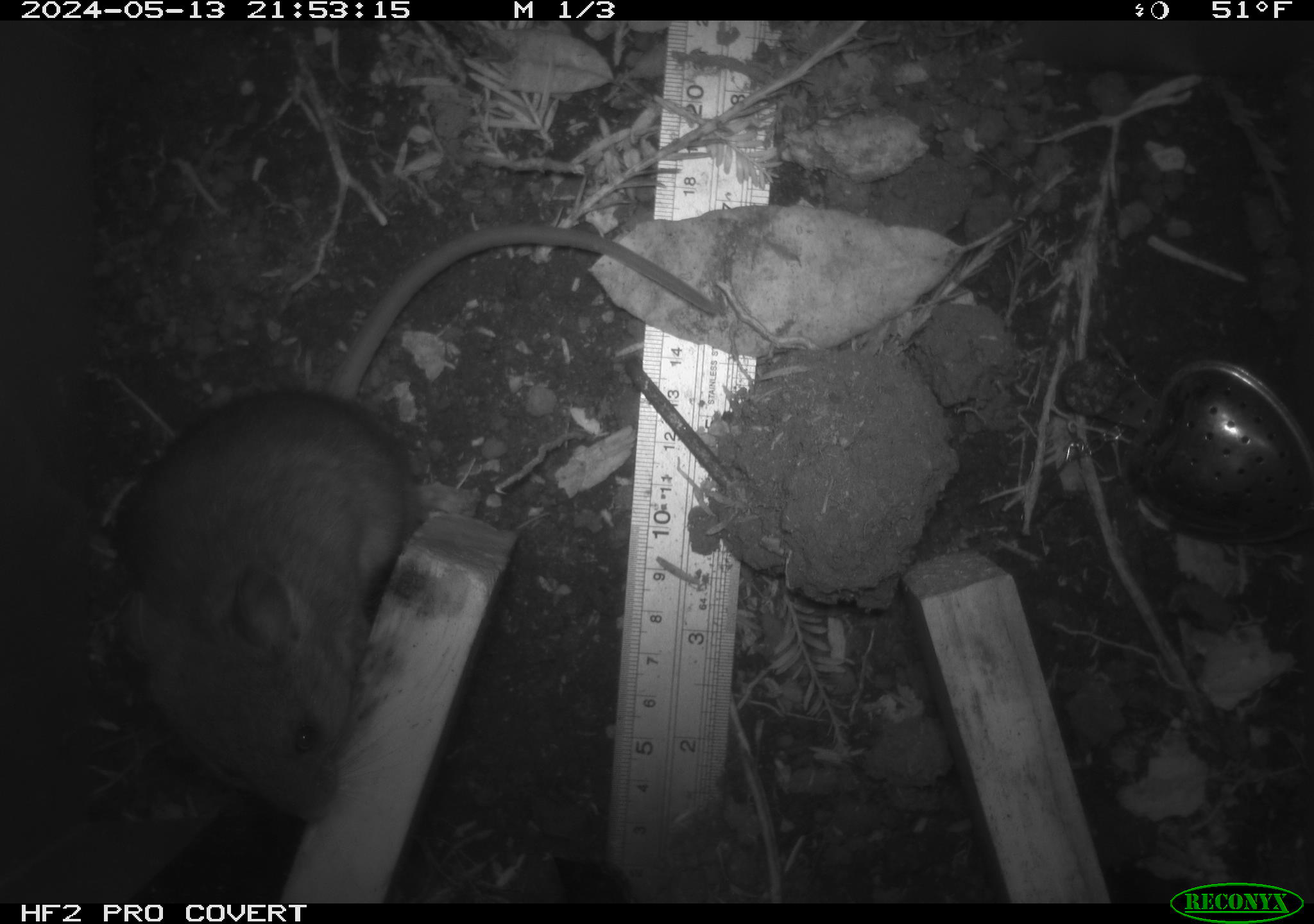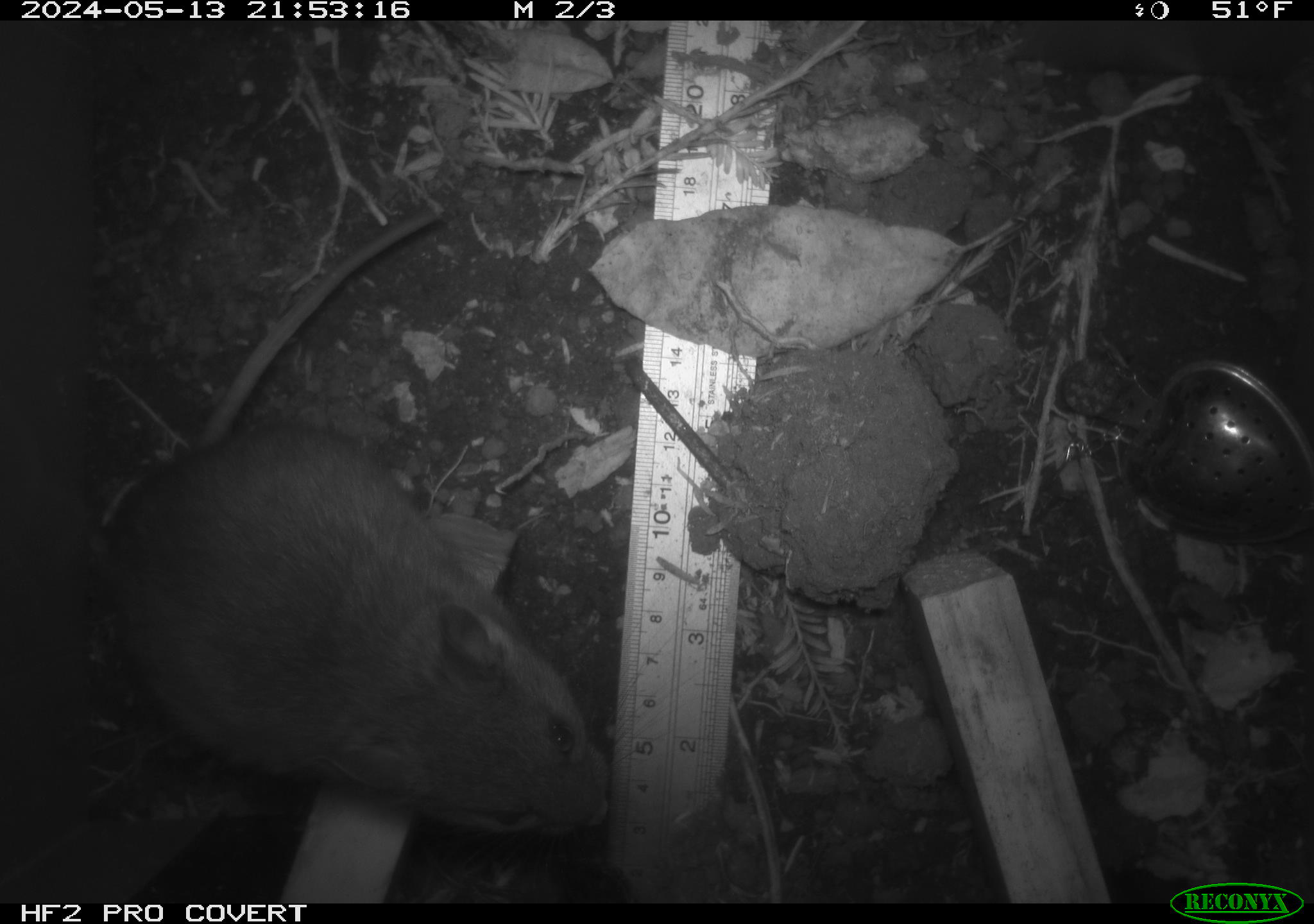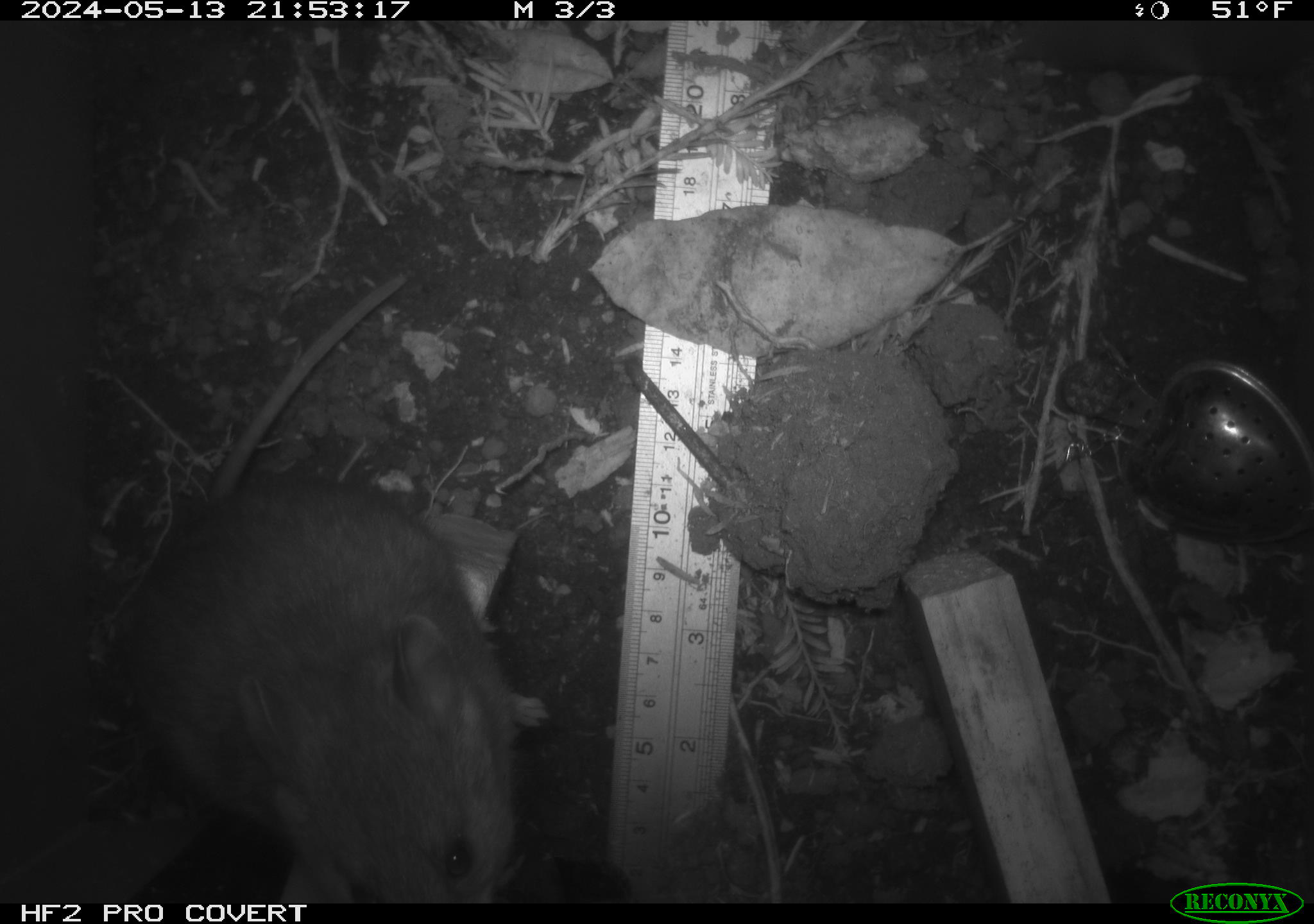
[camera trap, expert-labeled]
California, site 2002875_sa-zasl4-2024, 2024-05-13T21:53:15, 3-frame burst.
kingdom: Animalia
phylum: Chordata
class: Mammalia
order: Rodentia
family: Cricetidae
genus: Neotoma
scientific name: Neotoma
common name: pack rat or woodrat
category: neotoma species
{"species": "neotoma species (pack rat or woodrat) (Neotoma)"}